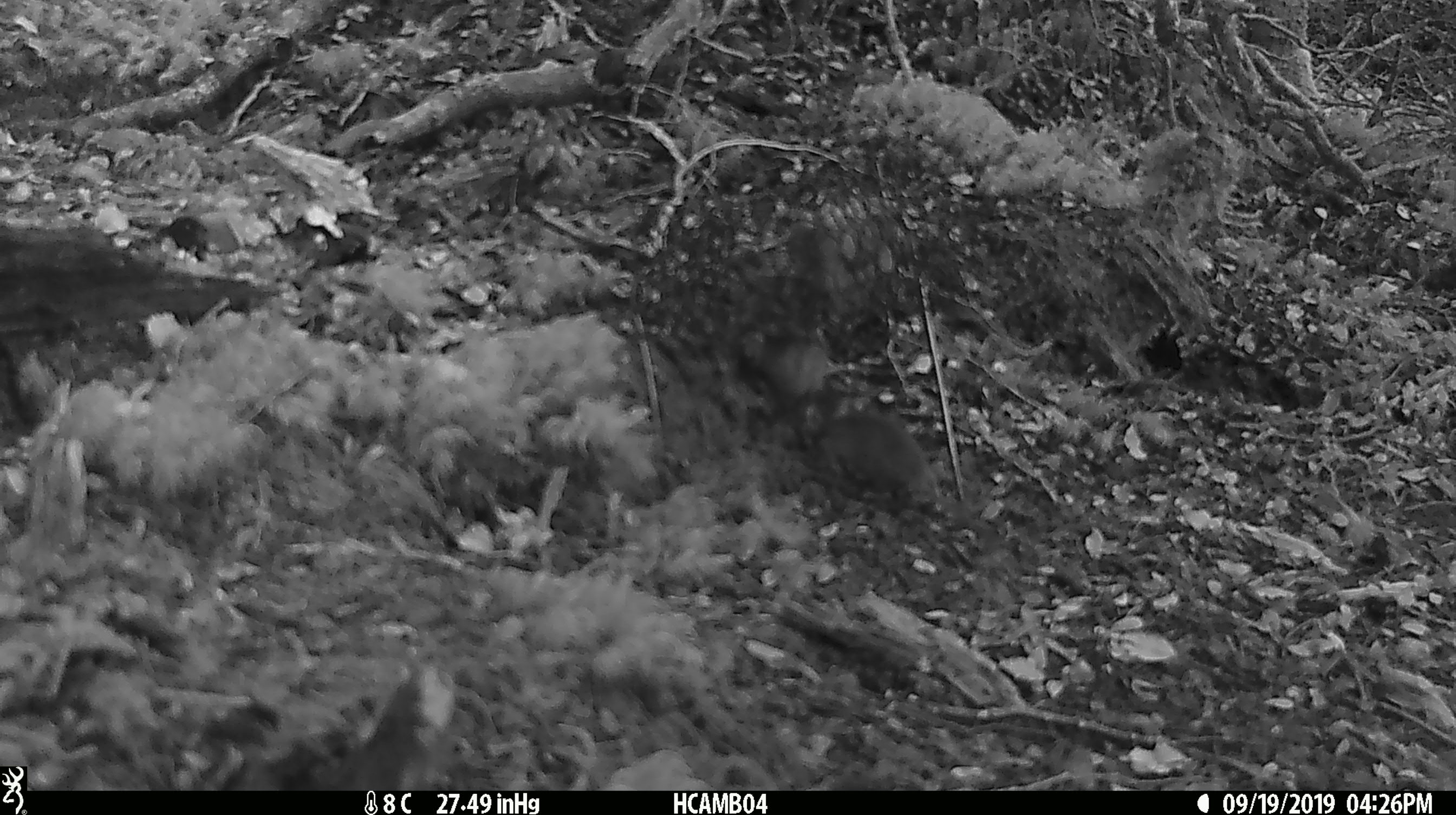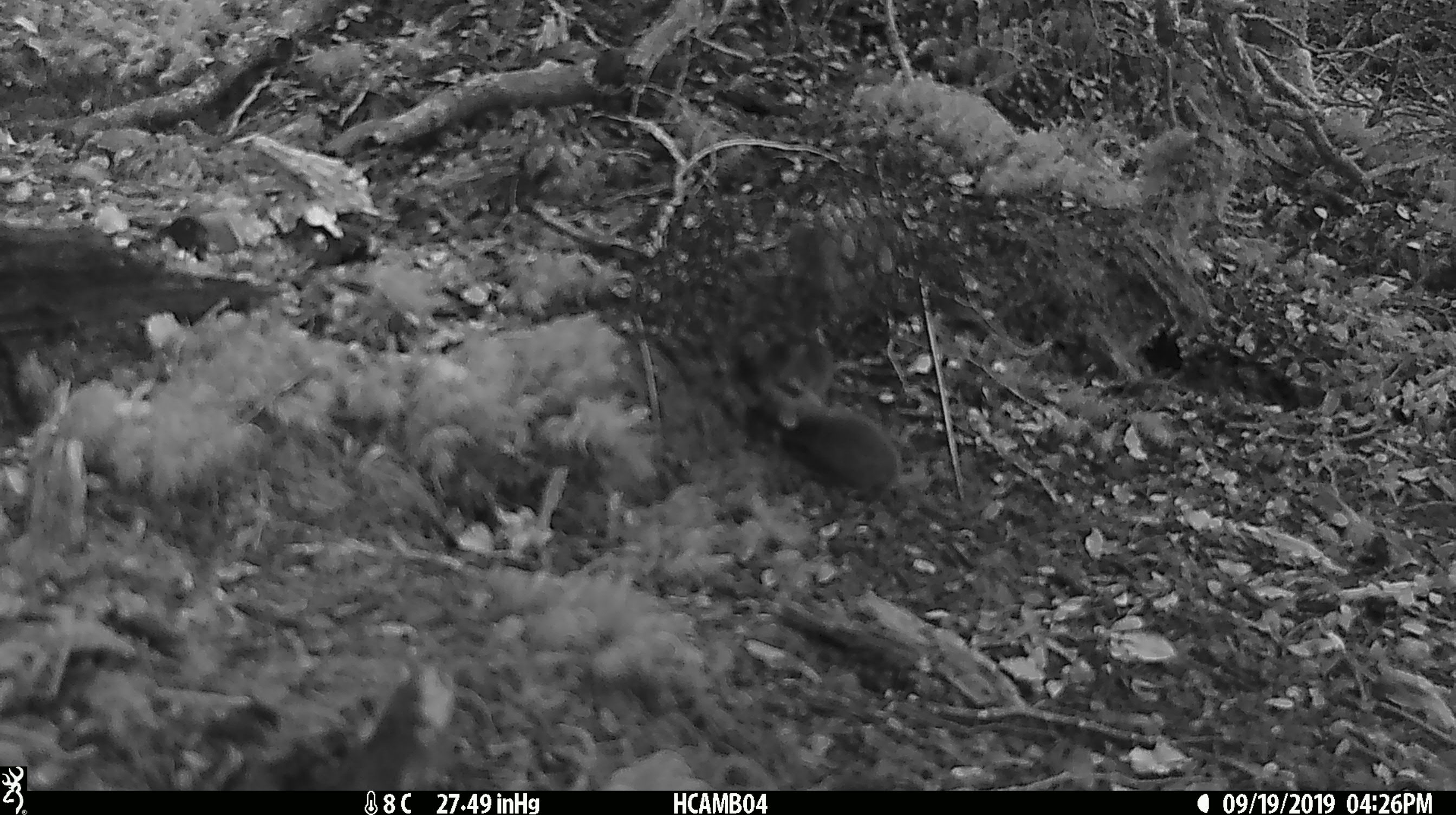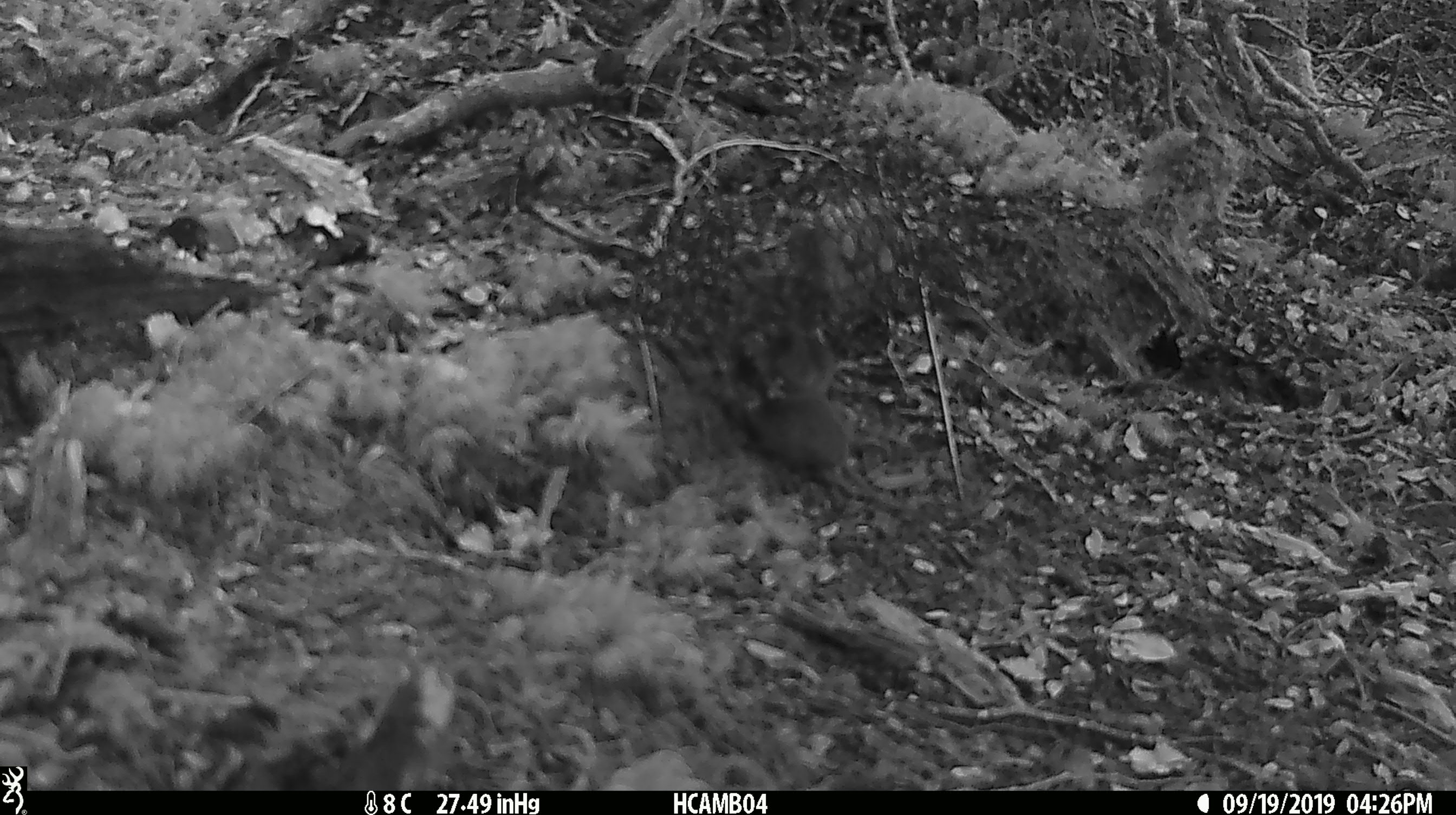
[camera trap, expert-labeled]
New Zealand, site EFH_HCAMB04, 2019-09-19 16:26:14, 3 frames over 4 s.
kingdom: Animalia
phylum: Chordata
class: Mammalia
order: Rodentia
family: Muridae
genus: Mus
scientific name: Mus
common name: mouse